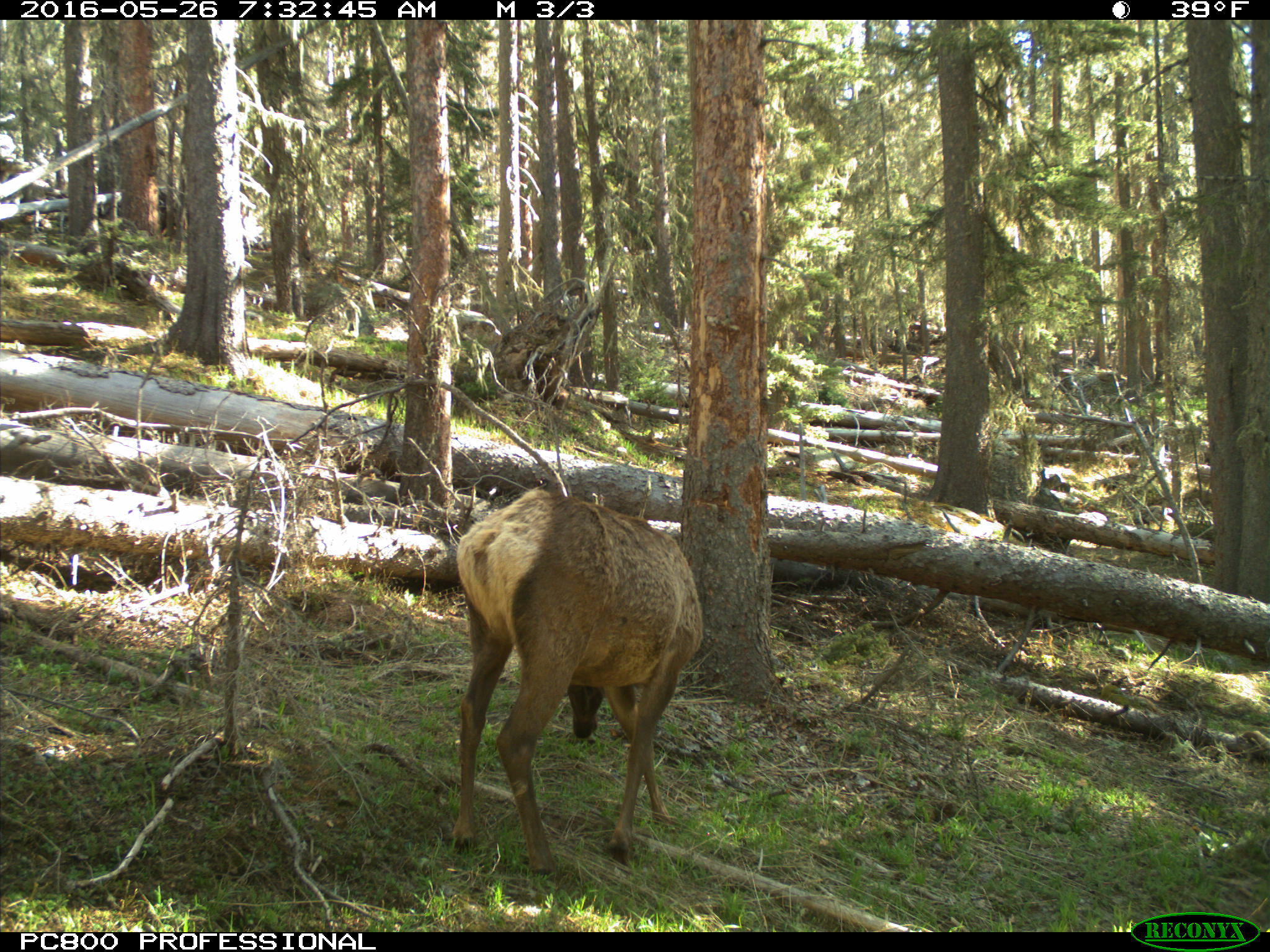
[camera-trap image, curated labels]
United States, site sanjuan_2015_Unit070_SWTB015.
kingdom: Animalia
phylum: Chordata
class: Mammalia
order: Artiodactyla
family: Cervidae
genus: Cervus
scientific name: Cervus elaphus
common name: red deer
Cervus elaphus (red deer).